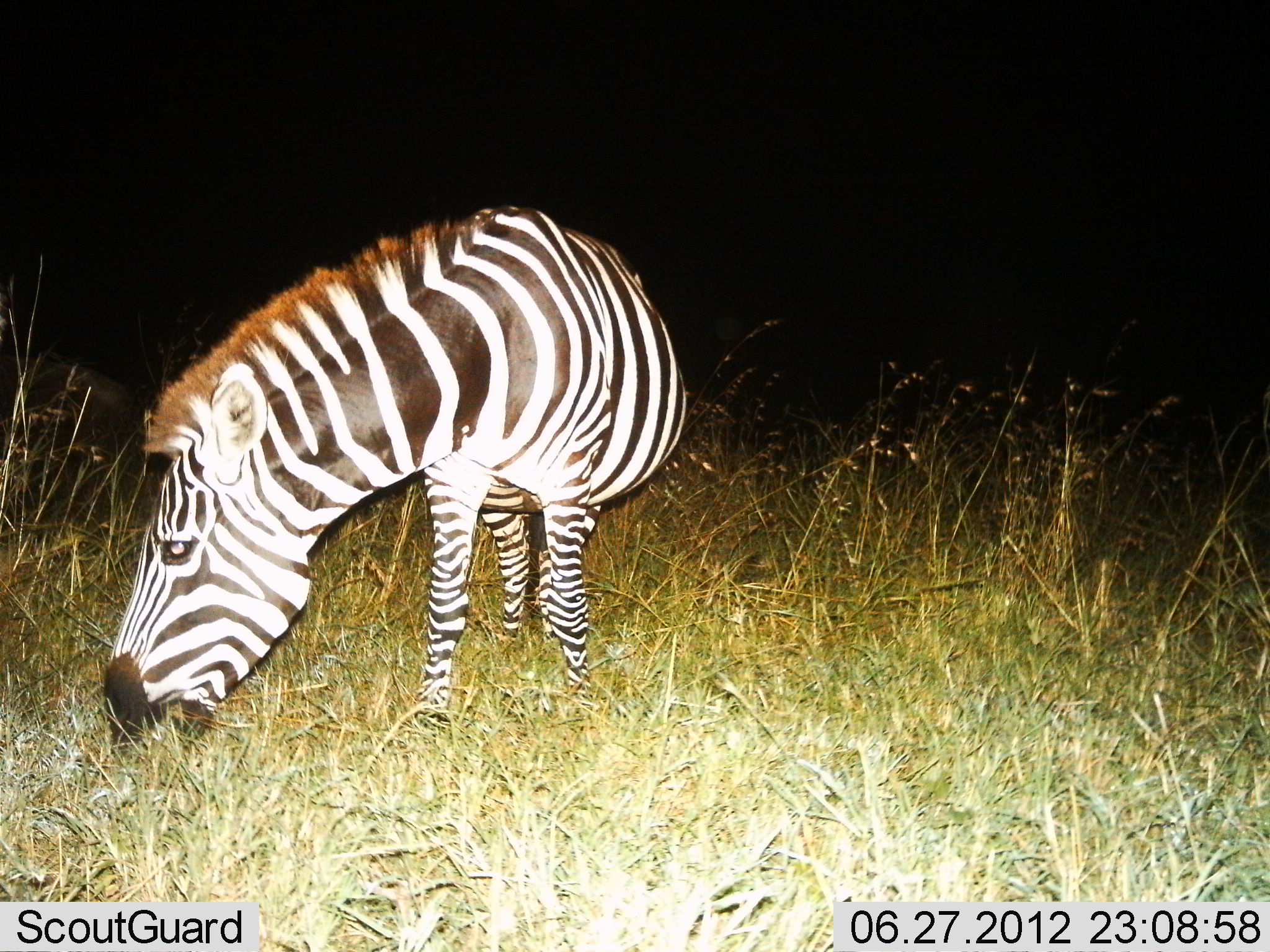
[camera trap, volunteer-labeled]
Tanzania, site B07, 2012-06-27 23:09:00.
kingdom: Animalia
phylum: Chordata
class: Mammalia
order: Perissodactyla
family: Equidae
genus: Equus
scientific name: Equus quagga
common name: plains zebra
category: zebra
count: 1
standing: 10%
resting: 0%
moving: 10%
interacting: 0%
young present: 0%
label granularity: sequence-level